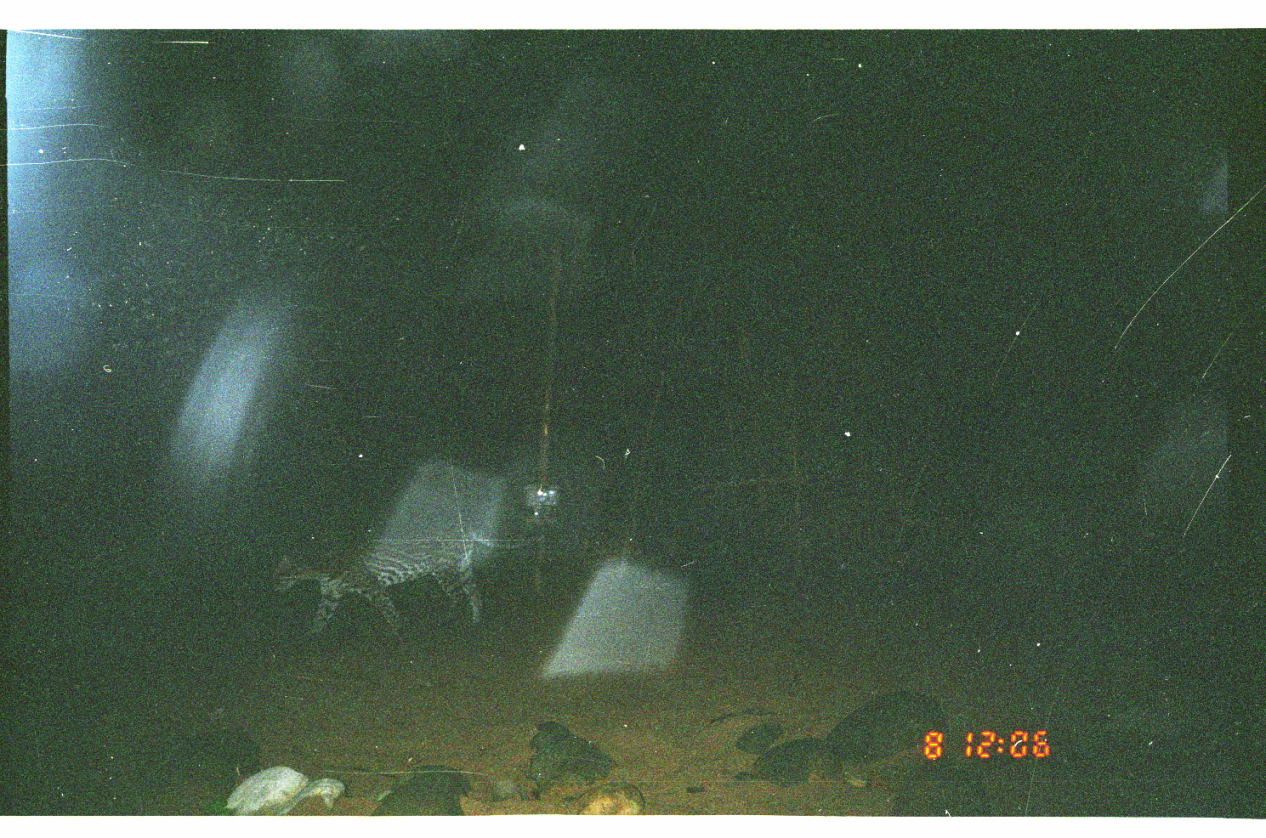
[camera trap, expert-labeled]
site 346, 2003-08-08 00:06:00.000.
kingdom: Animalia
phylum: Chordata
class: Mammalia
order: Carnivora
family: Felidae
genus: Leopardus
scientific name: Leopardus pardalis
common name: ocelot